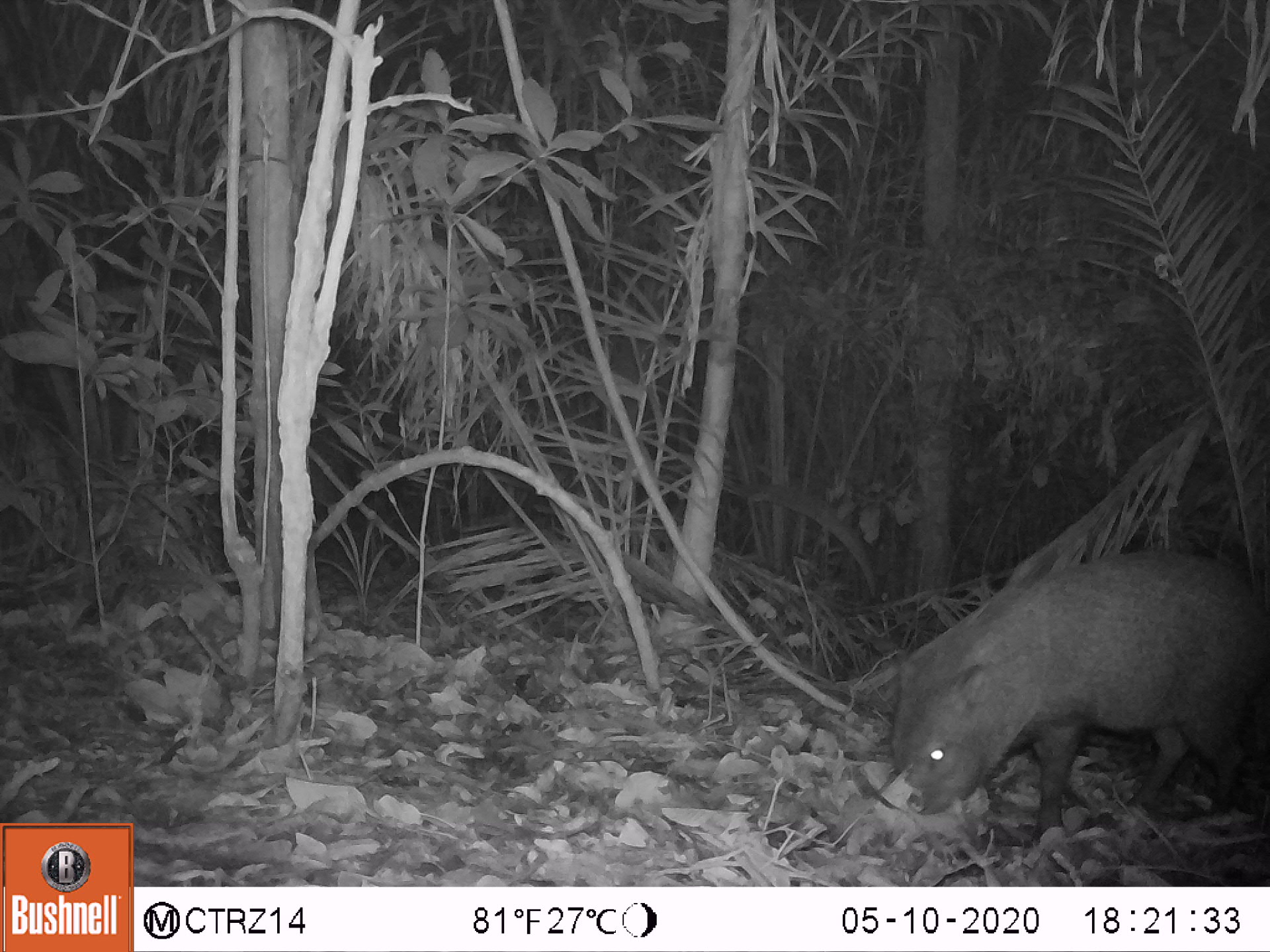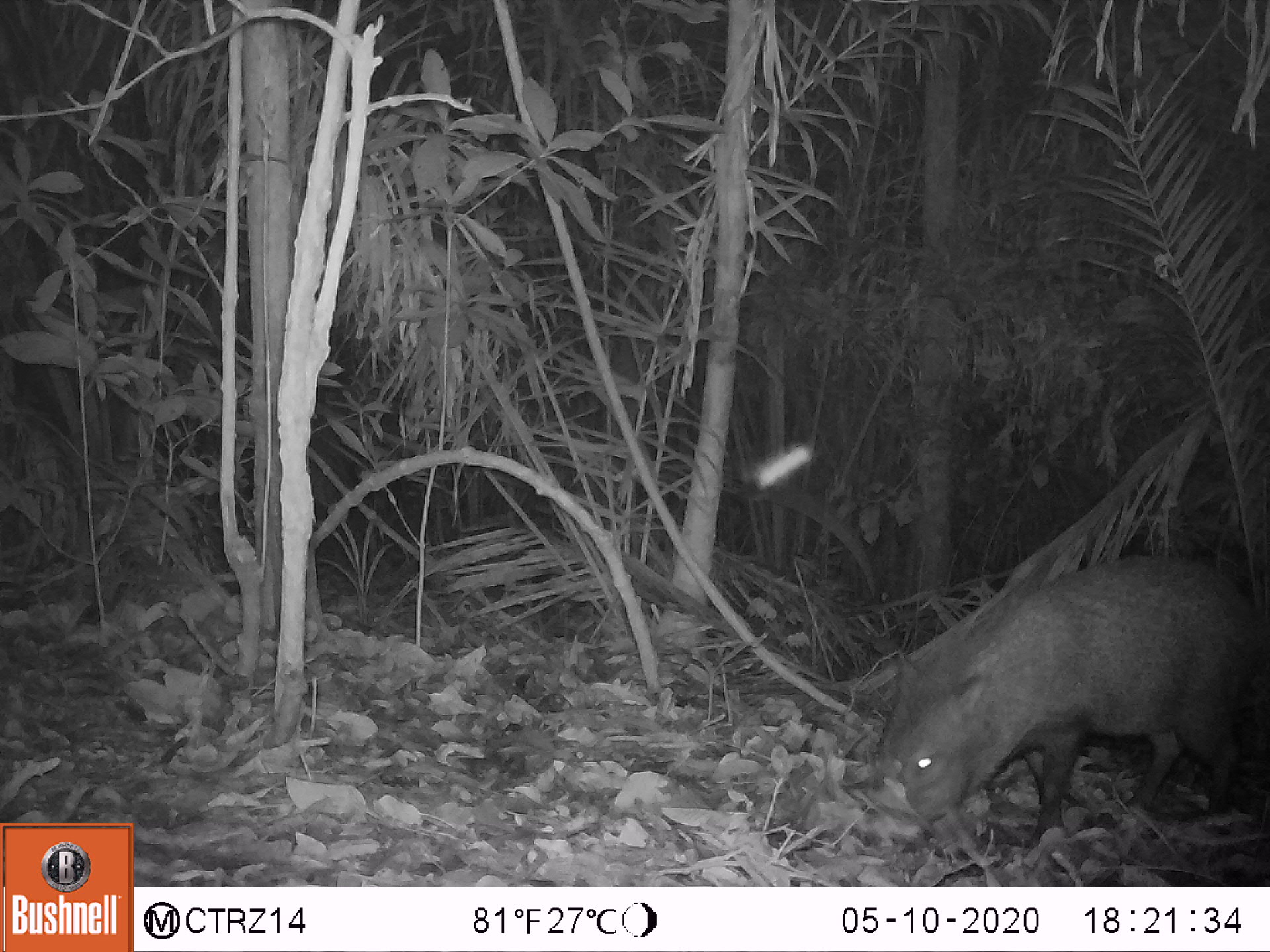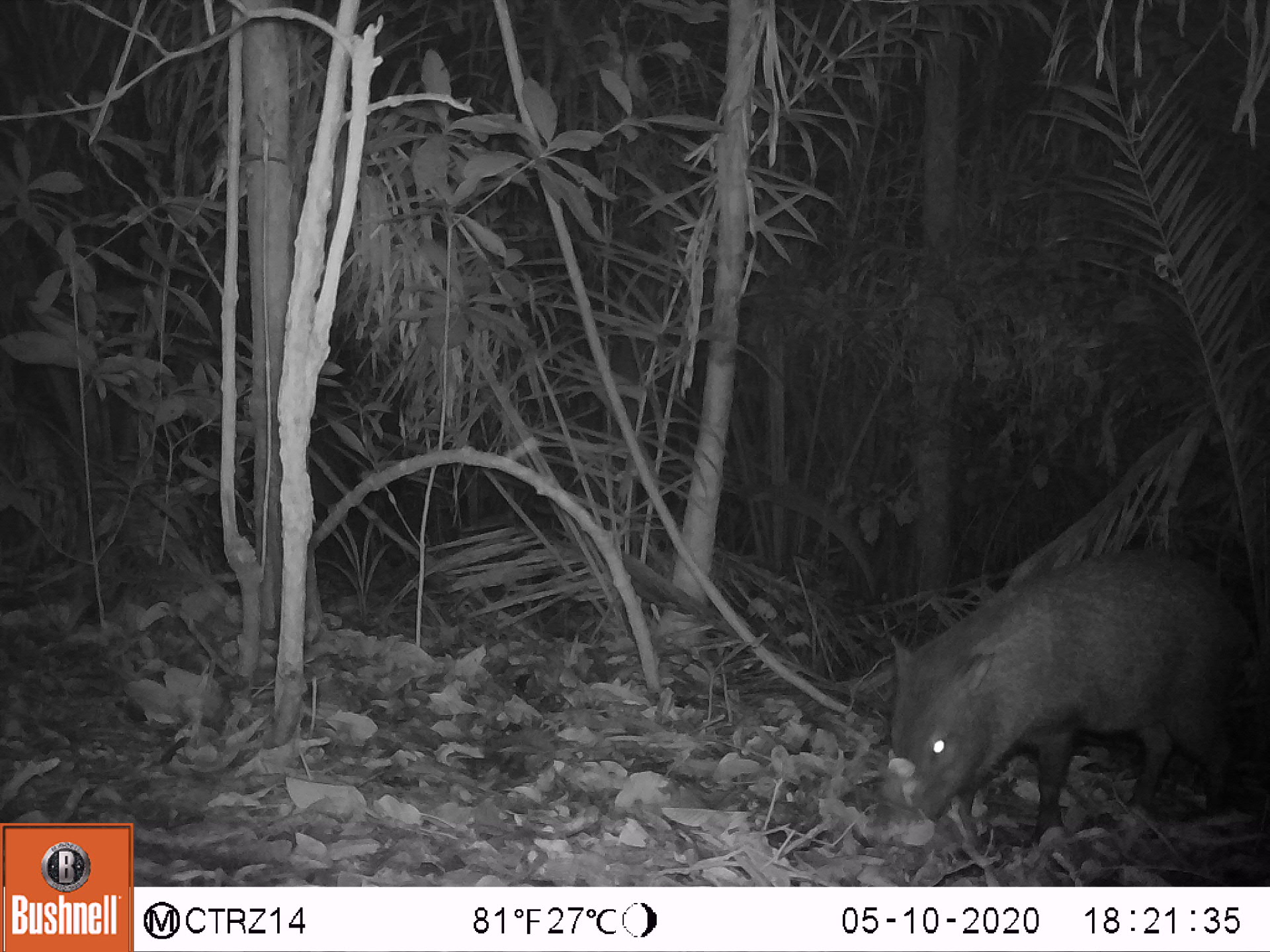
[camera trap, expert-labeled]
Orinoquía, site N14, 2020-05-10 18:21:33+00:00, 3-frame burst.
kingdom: Animalia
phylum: Chordata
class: Mammalia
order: Artiodactyla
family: Tayassuidae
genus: Pecari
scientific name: Pecari tajacu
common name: collared peccary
Collared peccary (Pecari tajacu).